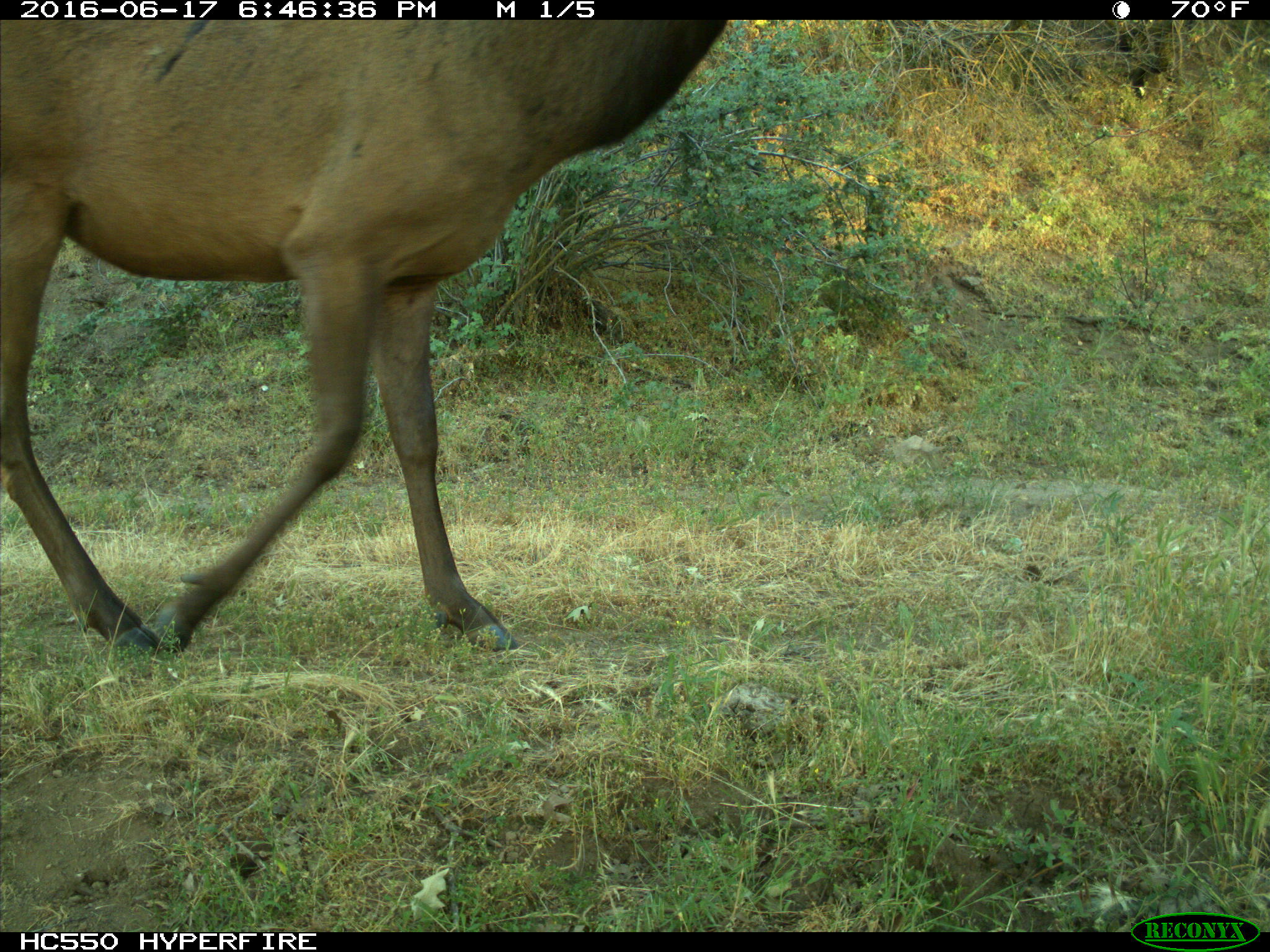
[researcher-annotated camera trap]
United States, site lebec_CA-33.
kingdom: Animalia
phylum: Chordata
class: Mammalia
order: Artiodactyla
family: Cervidae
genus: Cervus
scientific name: Cervus canadensis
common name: elk